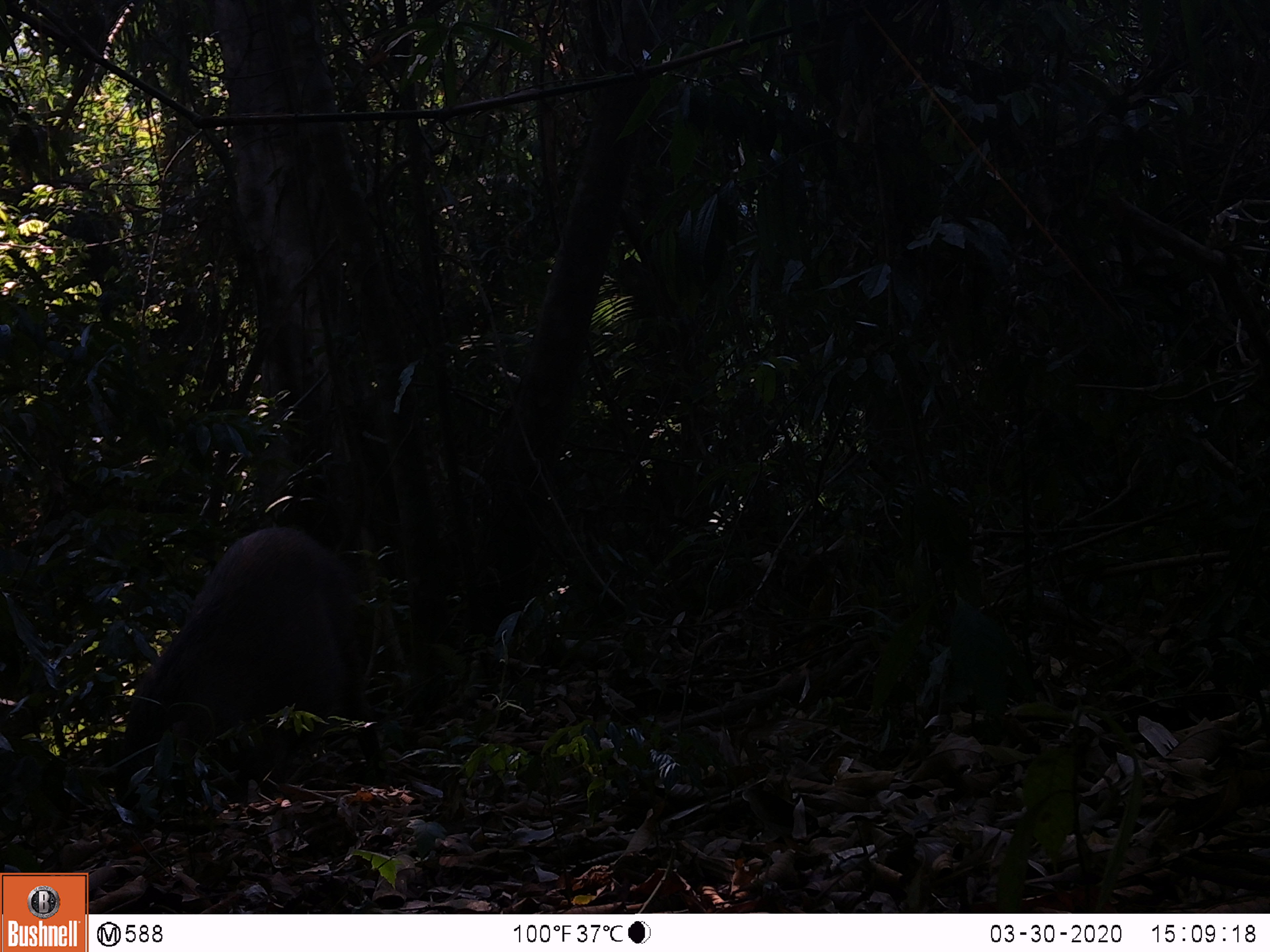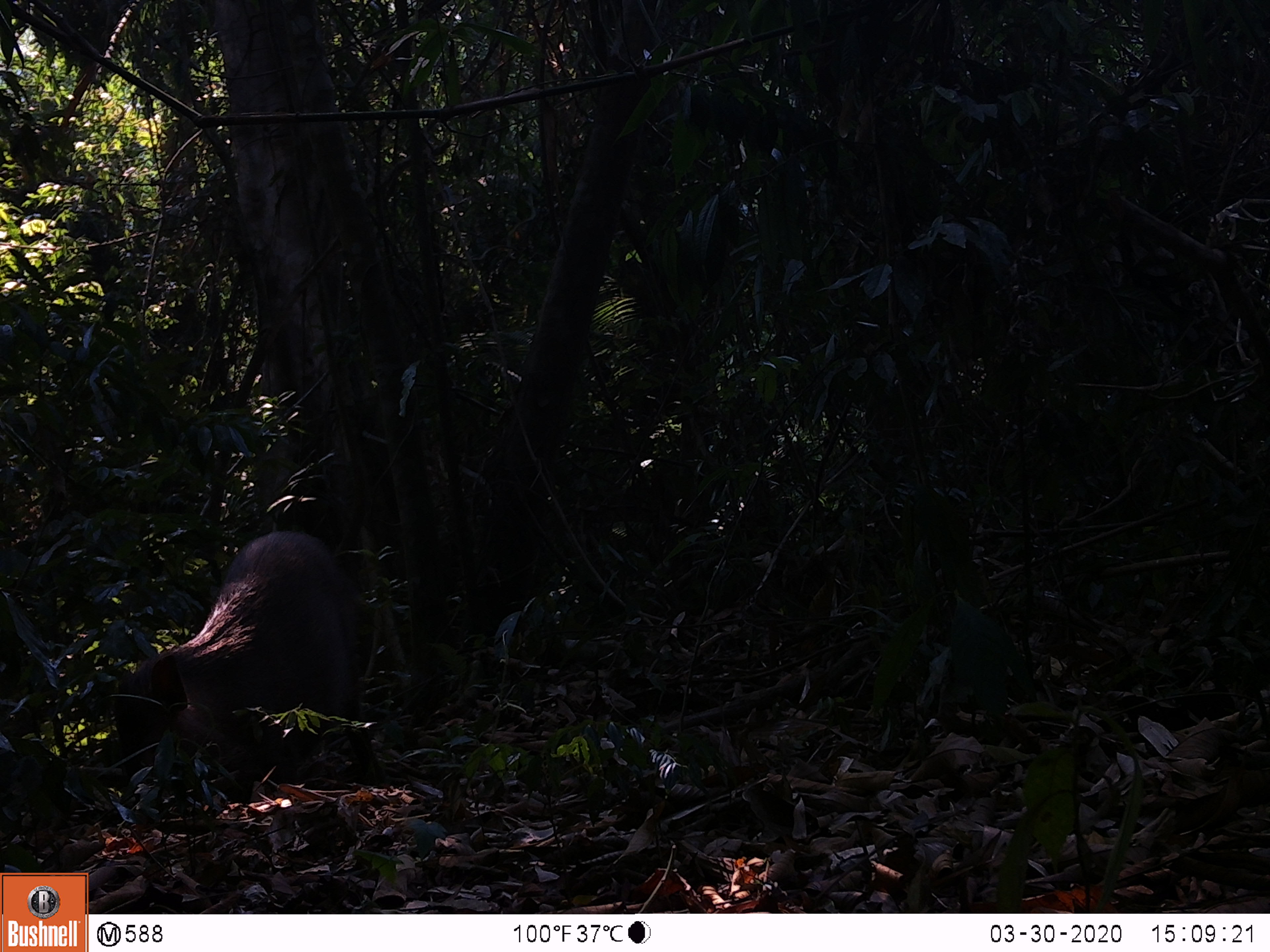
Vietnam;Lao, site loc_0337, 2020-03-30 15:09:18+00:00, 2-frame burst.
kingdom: Animalia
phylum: Chordata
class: Mammalia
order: Artiodactyla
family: Suidae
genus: Sus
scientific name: Sus scrofa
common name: eurasian wild pig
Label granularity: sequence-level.